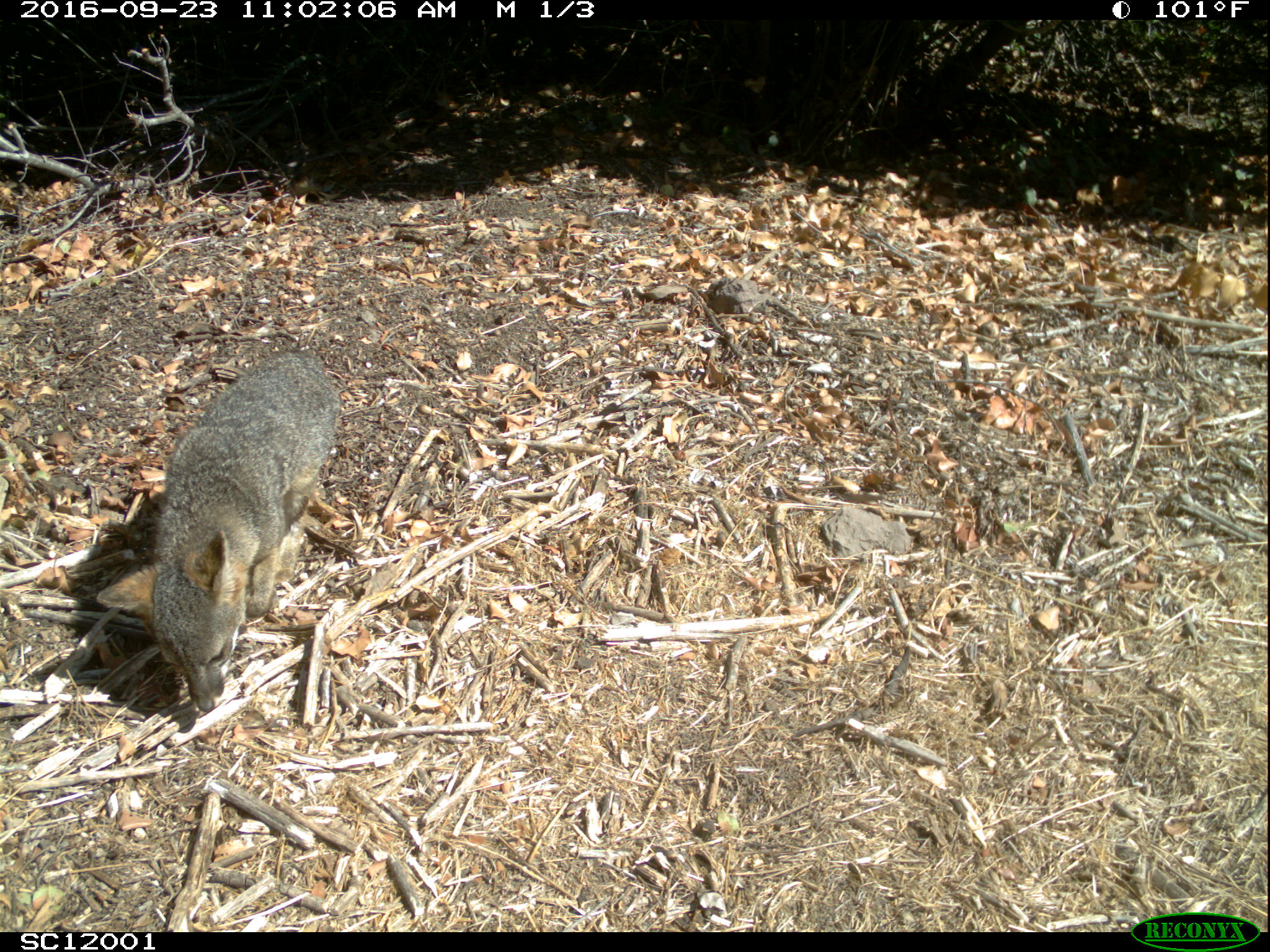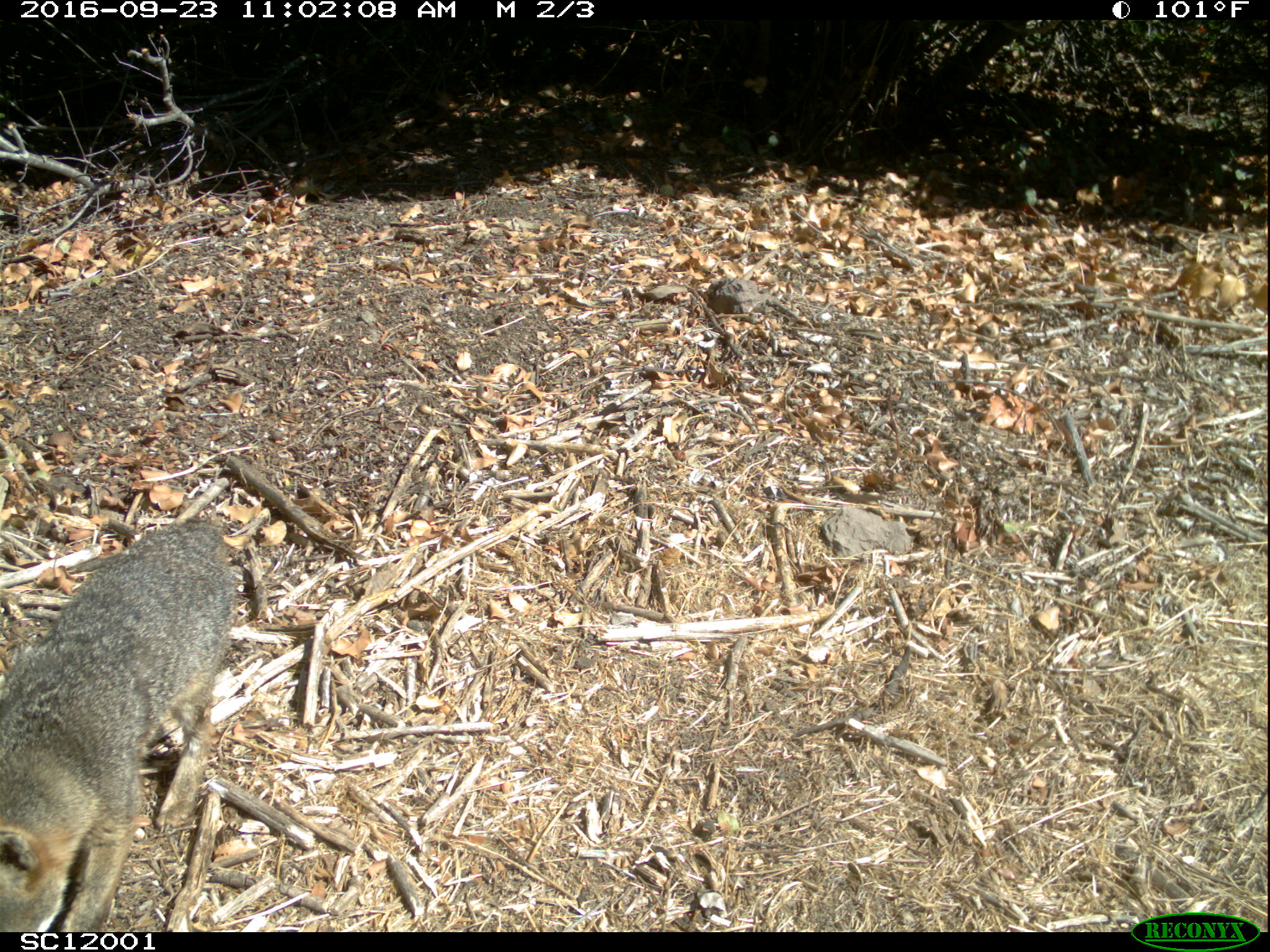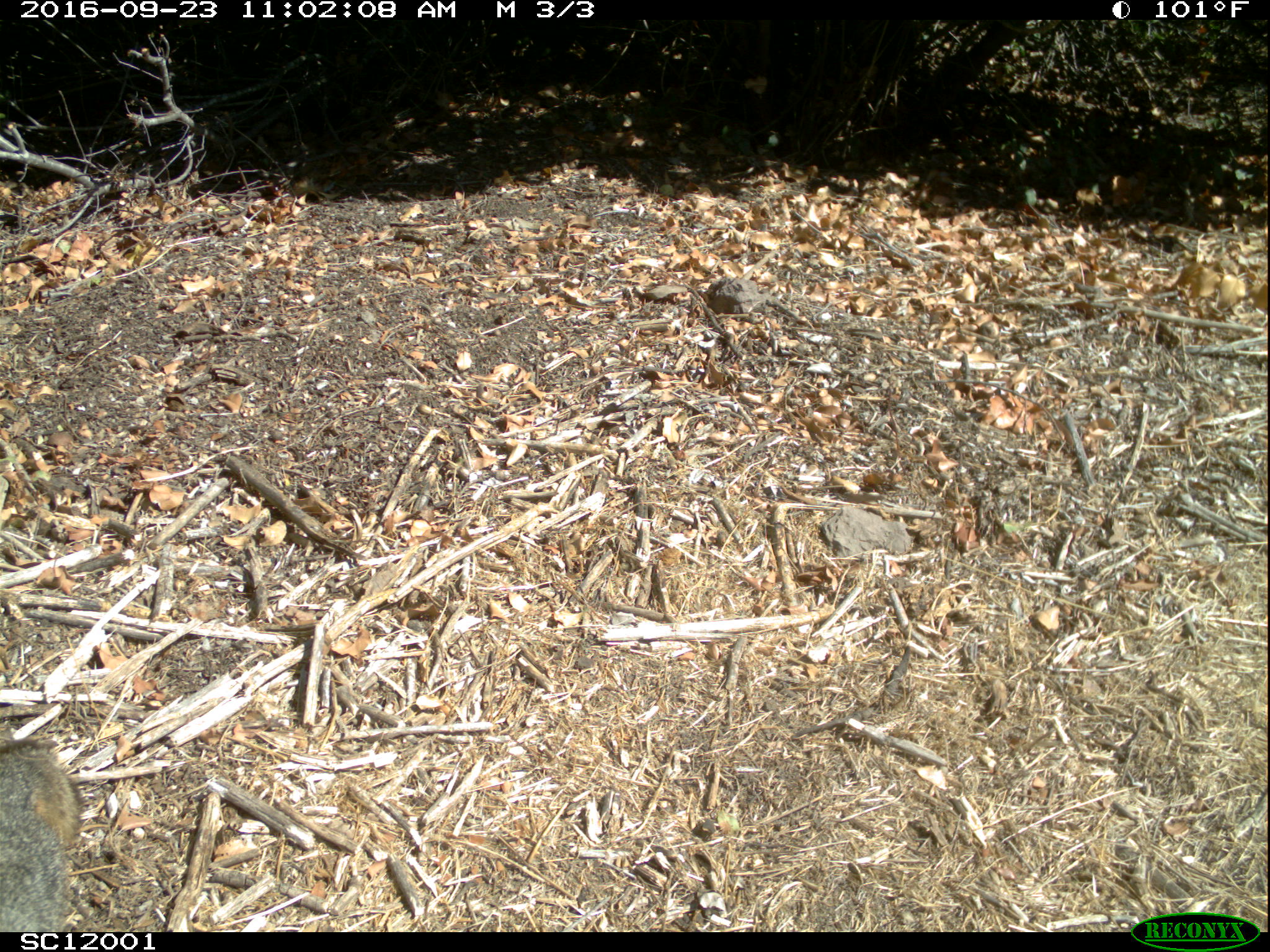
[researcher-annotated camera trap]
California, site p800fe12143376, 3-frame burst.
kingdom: Animalia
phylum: Chordata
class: Mammalia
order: Carnivora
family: Canidae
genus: Urocyon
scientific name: Urocyon littoralis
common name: island fox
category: fox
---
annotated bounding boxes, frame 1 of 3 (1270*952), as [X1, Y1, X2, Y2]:
fox: [96, 351, 340, 711]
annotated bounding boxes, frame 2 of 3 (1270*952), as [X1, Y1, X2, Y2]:
fox: [0, 515, 238, 931]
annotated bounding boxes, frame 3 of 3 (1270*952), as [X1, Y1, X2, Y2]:
fox: [0, 737, 81, 929]